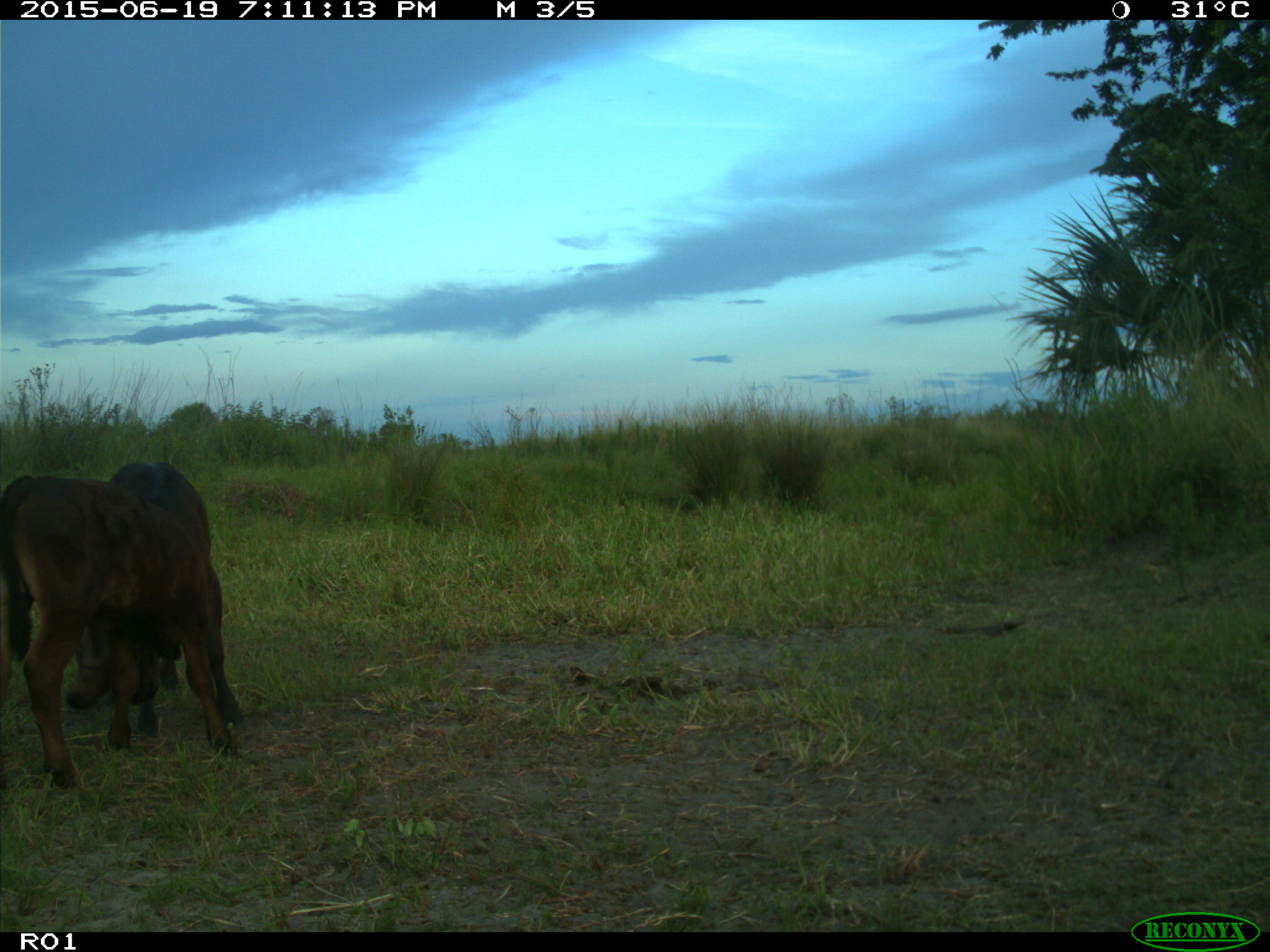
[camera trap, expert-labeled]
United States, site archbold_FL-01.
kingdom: Animalia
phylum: Chordata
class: Mammalia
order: Artiodactyla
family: Bovidae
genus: Bos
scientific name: Bos taurus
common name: domestic cow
Bos taurus (domestic cow).